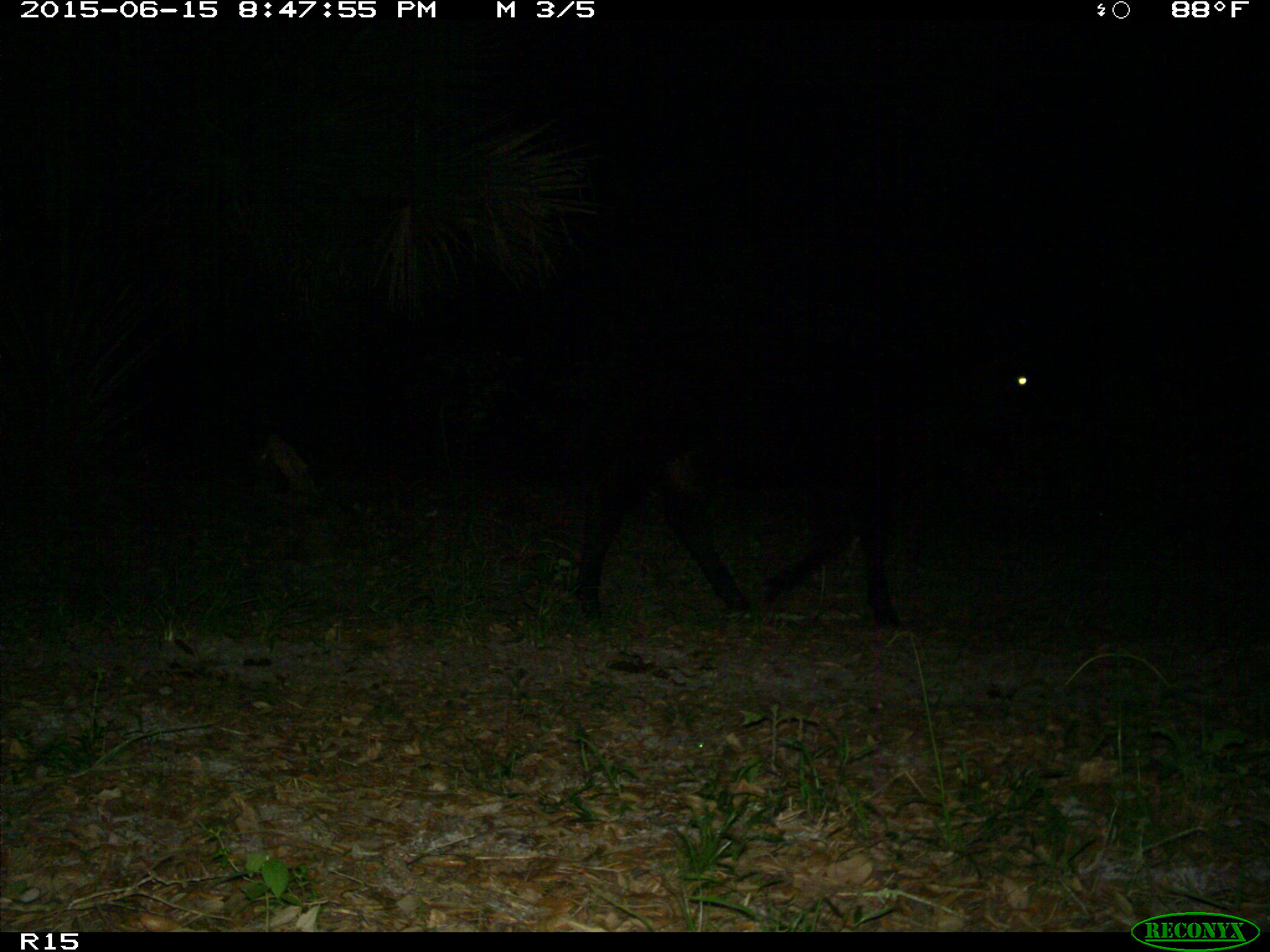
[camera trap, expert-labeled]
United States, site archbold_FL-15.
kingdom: Animalia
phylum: Chordata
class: Mammalia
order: Artiodactyla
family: Bovidae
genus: Bos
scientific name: Bos taurus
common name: domestic cow